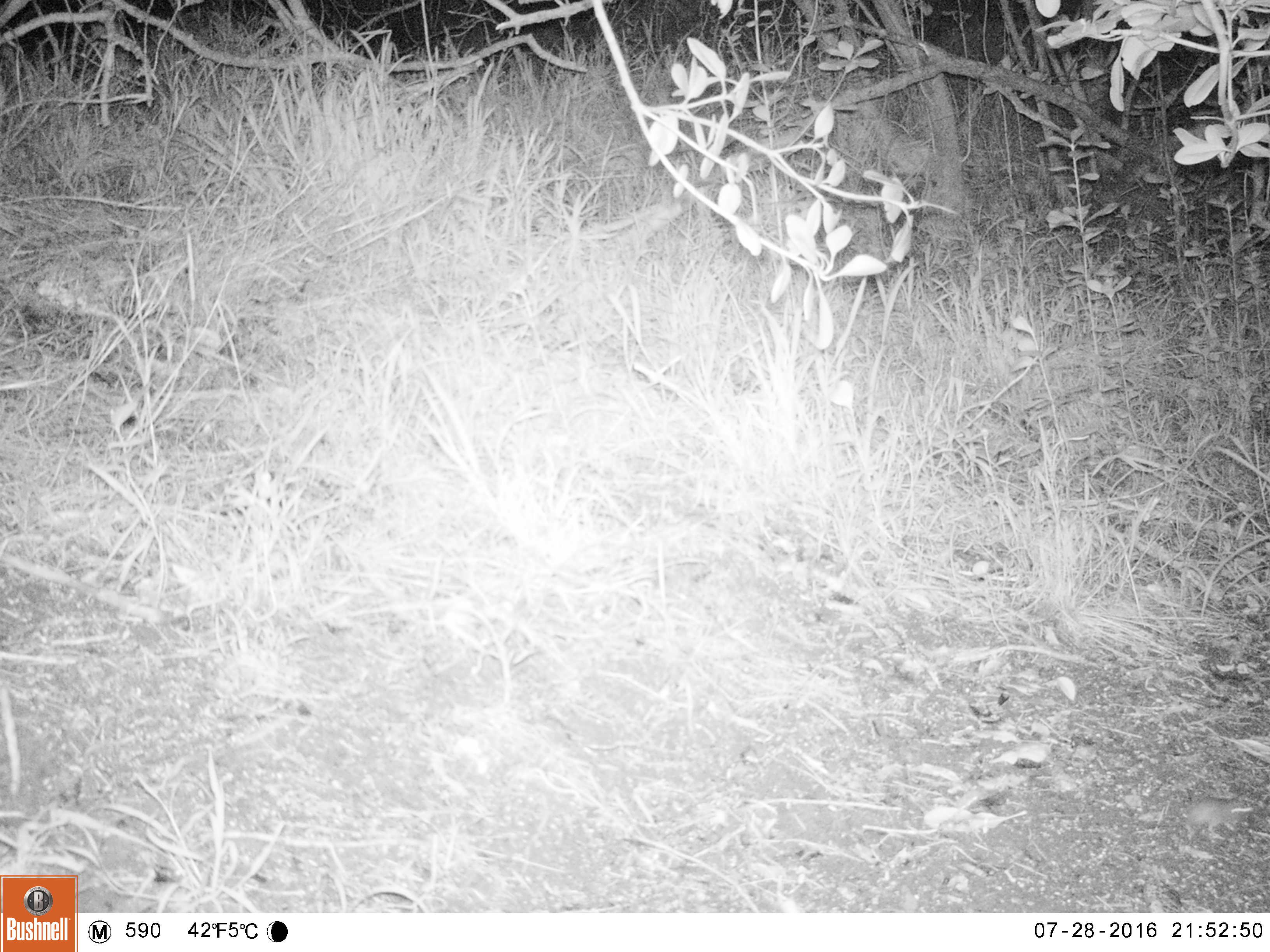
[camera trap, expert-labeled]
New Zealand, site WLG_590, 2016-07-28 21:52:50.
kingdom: Animalia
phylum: Chordata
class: Mammalia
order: Rodentia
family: Muridae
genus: Mus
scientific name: Mus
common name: mouse